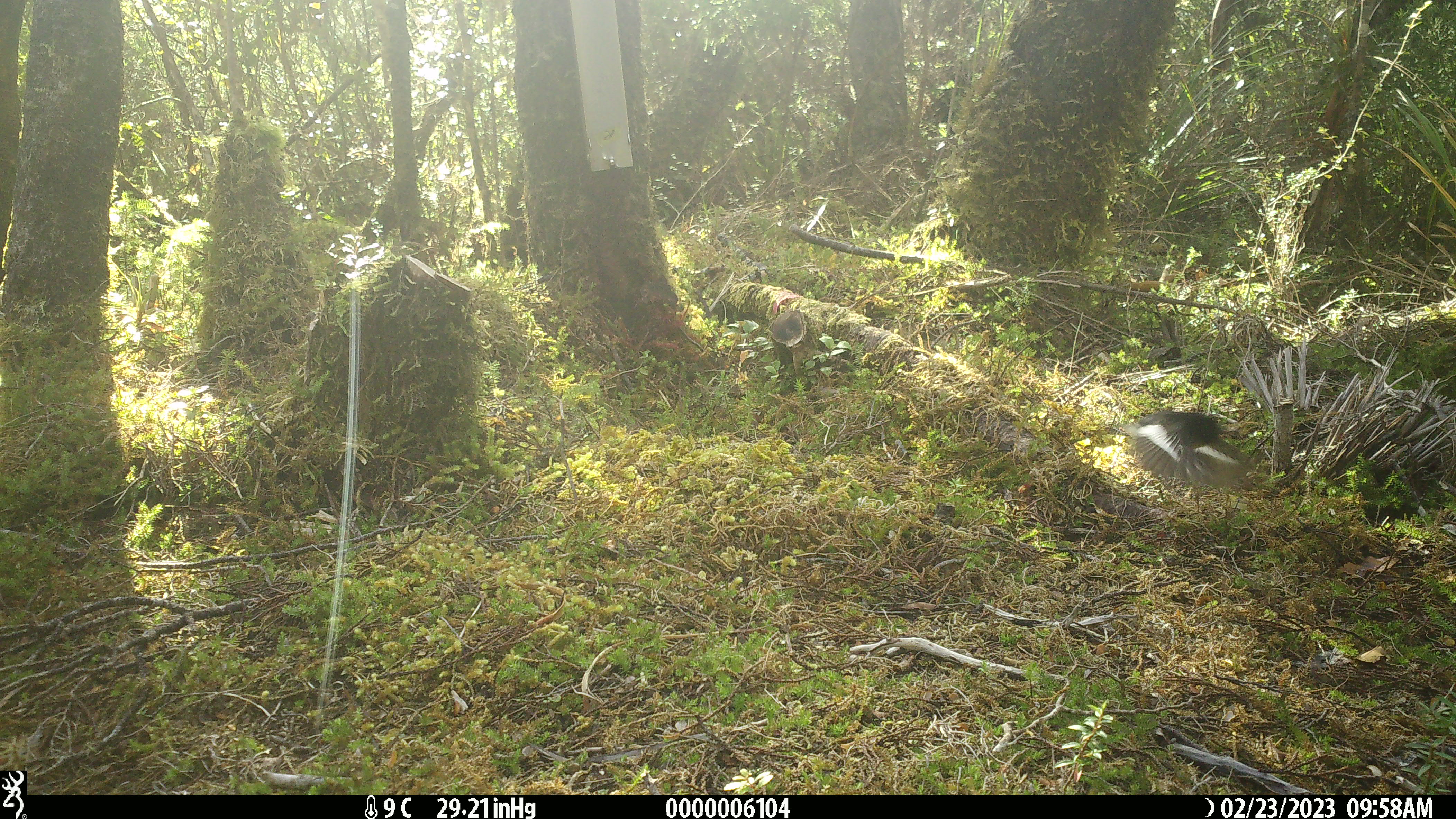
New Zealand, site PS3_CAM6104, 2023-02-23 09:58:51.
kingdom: Animalia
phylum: Chordata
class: Aves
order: Passeriformes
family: Petroicidae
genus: Petroica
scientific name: Petroica macrocephala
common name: tomtit